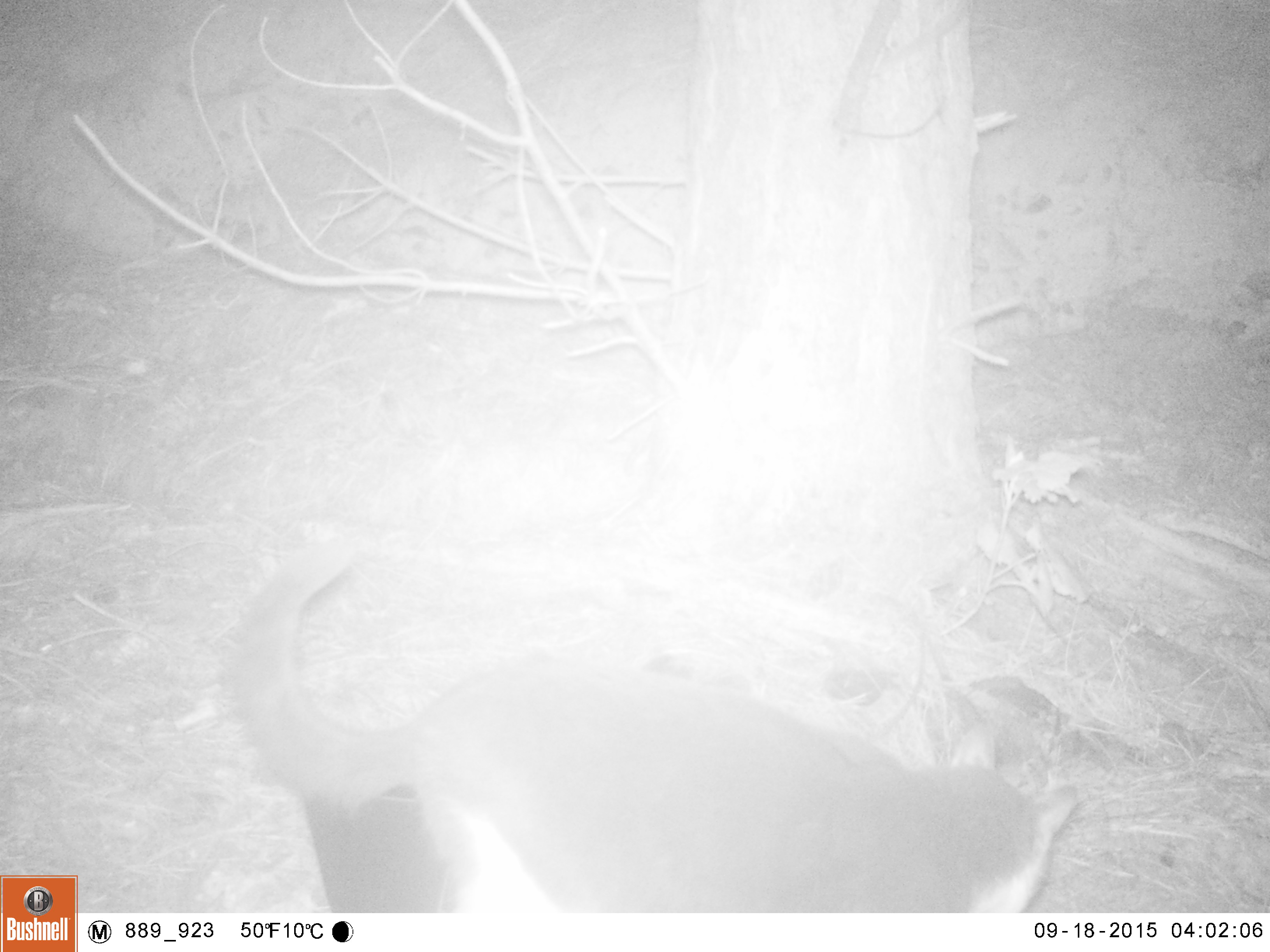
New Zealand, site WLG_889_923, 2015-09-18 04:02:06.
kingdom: Animalia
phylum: Chordata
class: Mammalia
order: Carnivora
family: Felidae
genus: Felis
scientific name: Felis catus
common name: domestic cat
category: cat